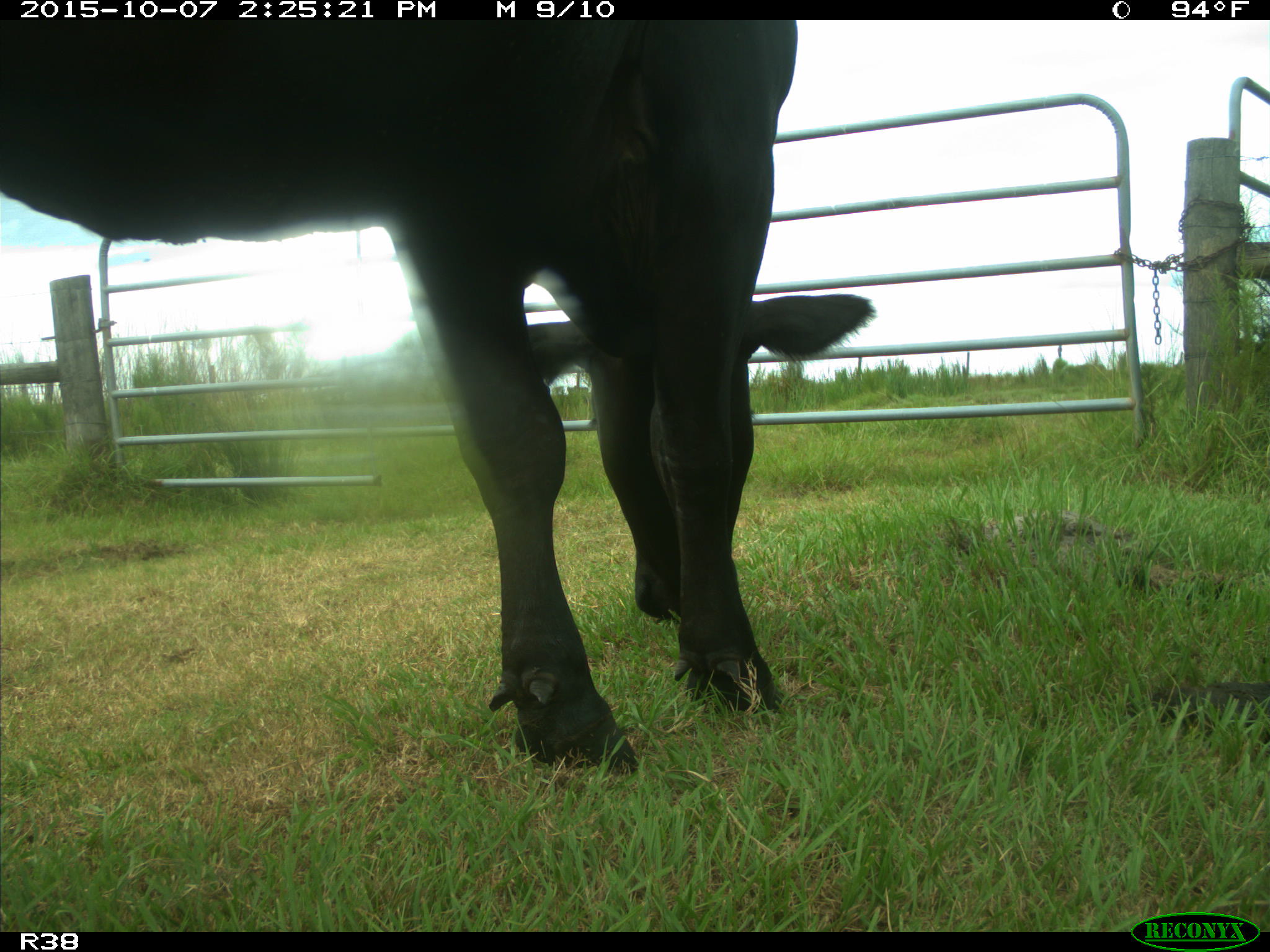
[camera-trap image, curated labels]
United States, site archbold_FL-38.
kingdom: Animalia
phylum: Chordata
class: Mammalia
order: Artiodactyla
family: Bovidae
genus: Bos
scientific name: Bos taurus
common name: domestic cow